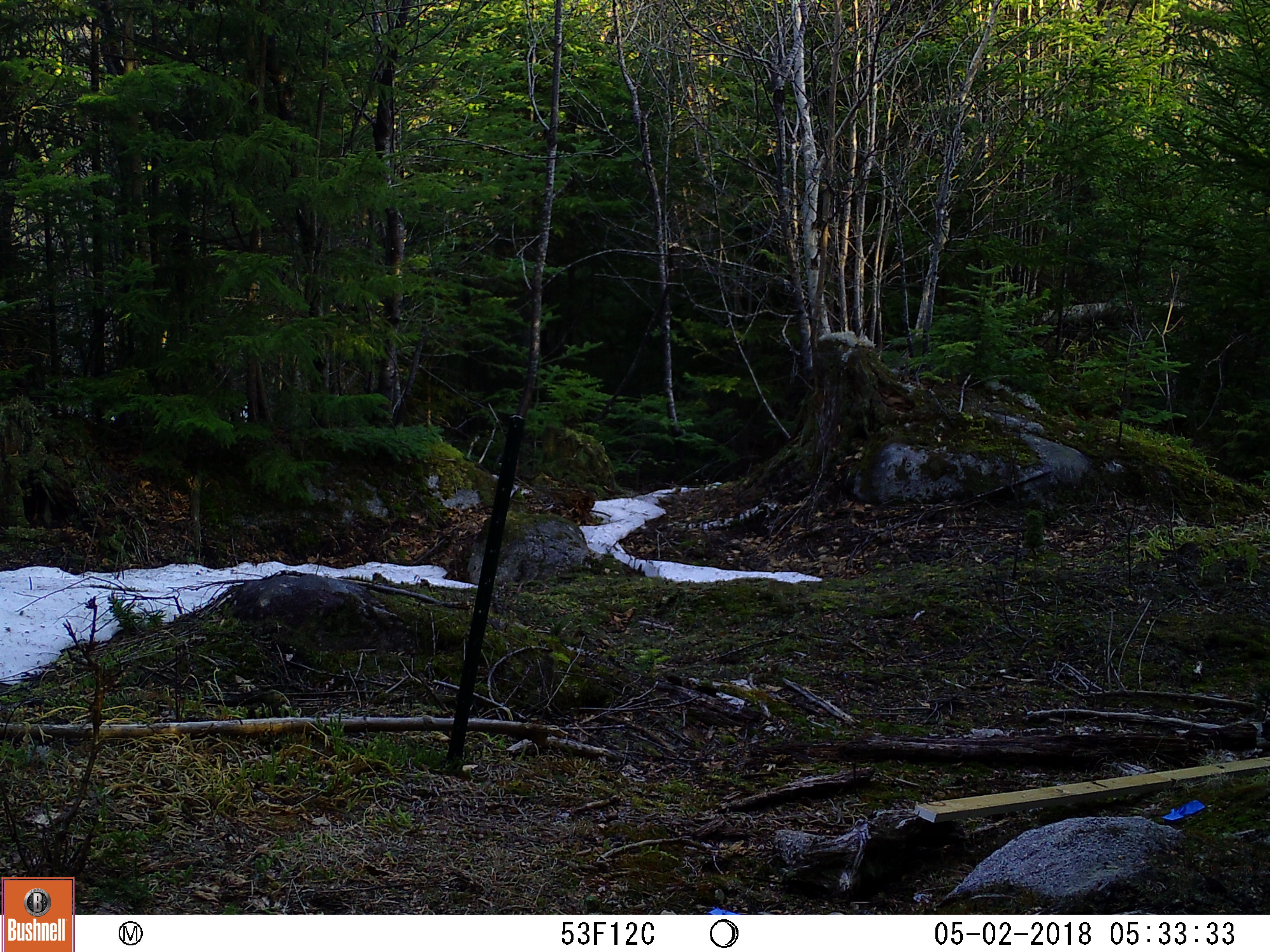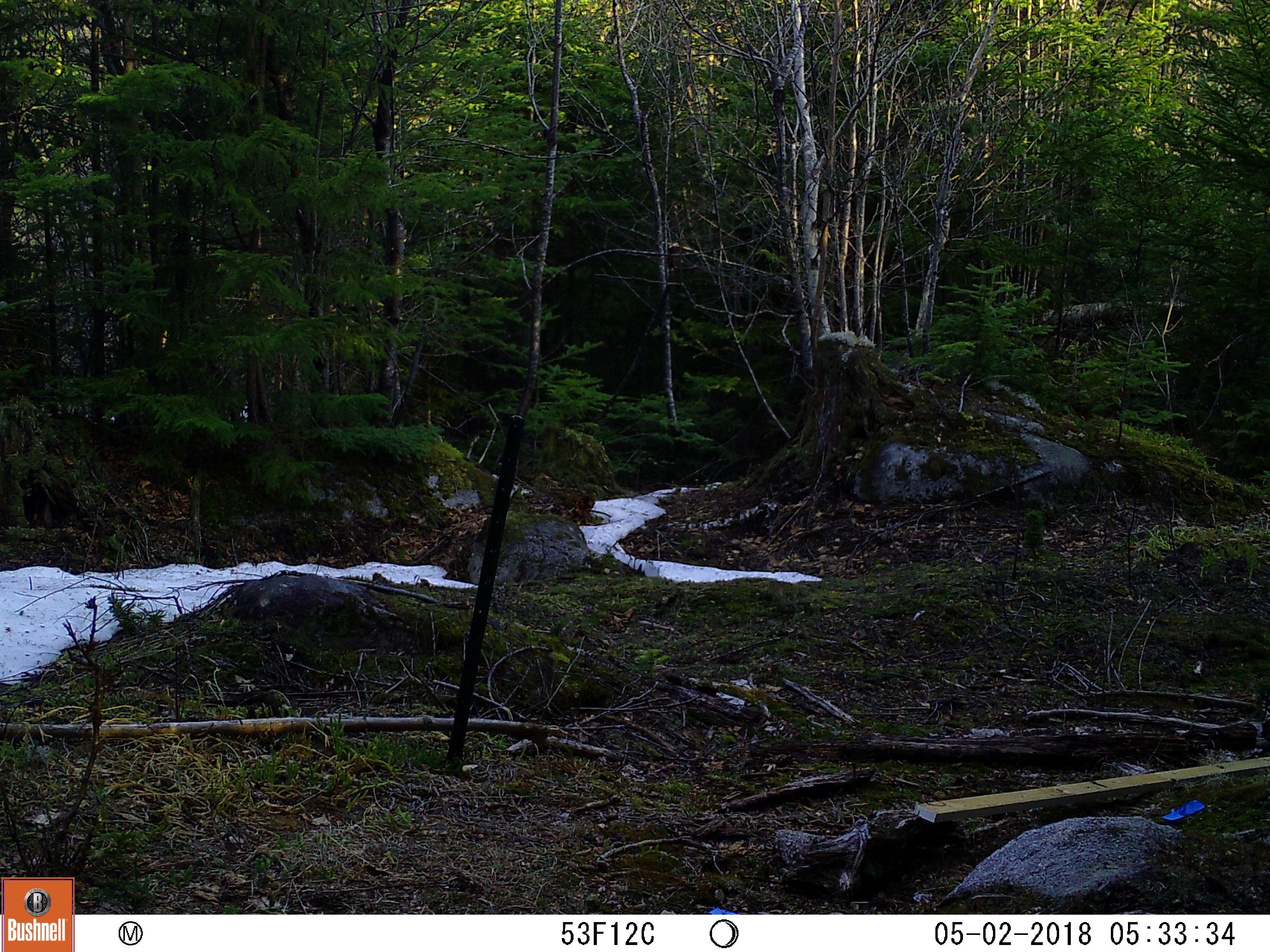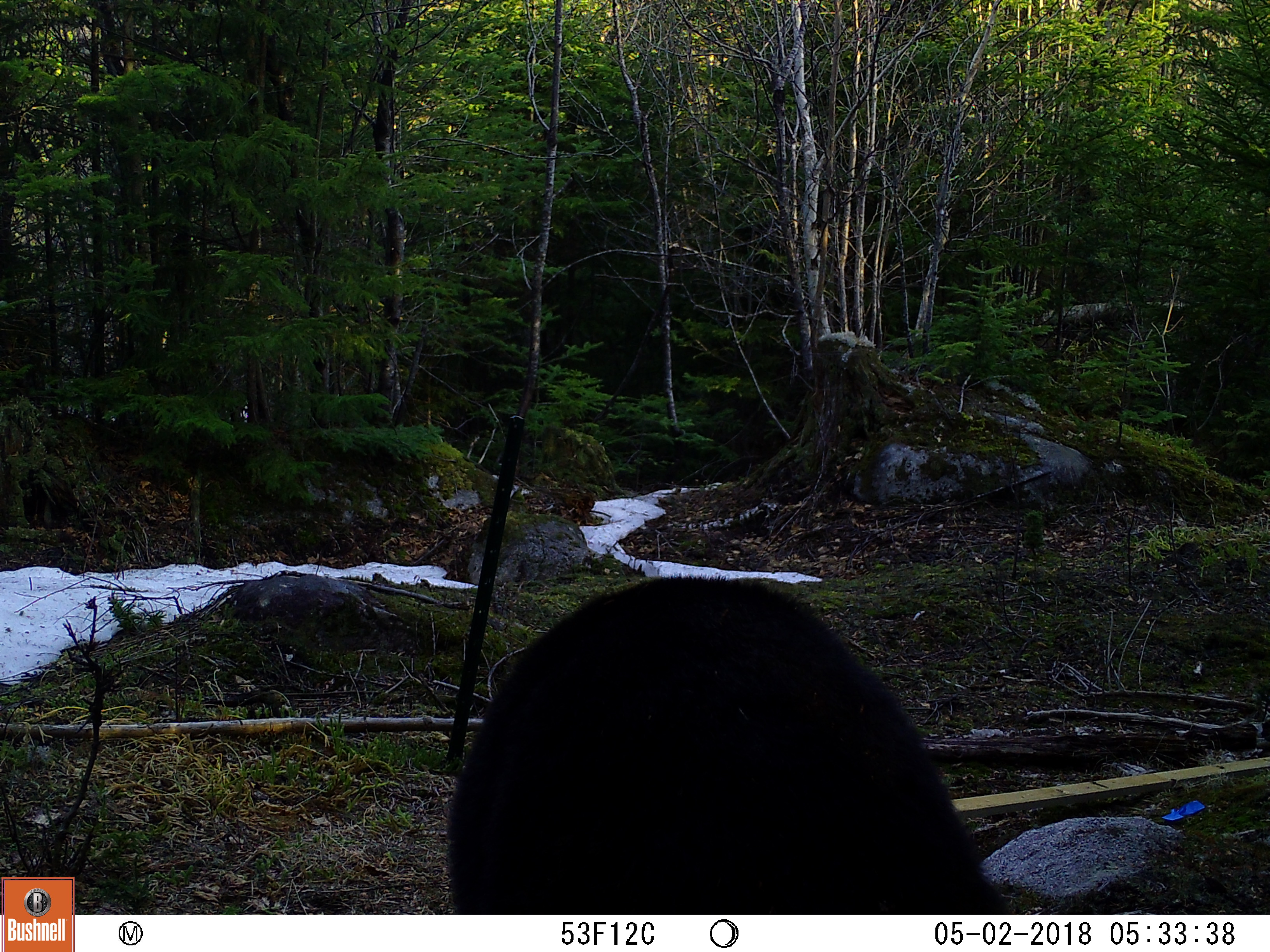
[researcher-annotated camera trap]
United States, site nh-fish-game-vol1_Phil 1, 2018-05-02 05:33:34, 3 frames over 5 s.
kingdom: Animalia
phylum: Chordata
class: Mammalia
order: Carnivora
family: Ursidae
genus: Ursus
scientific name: Ursus americanus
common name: black bear